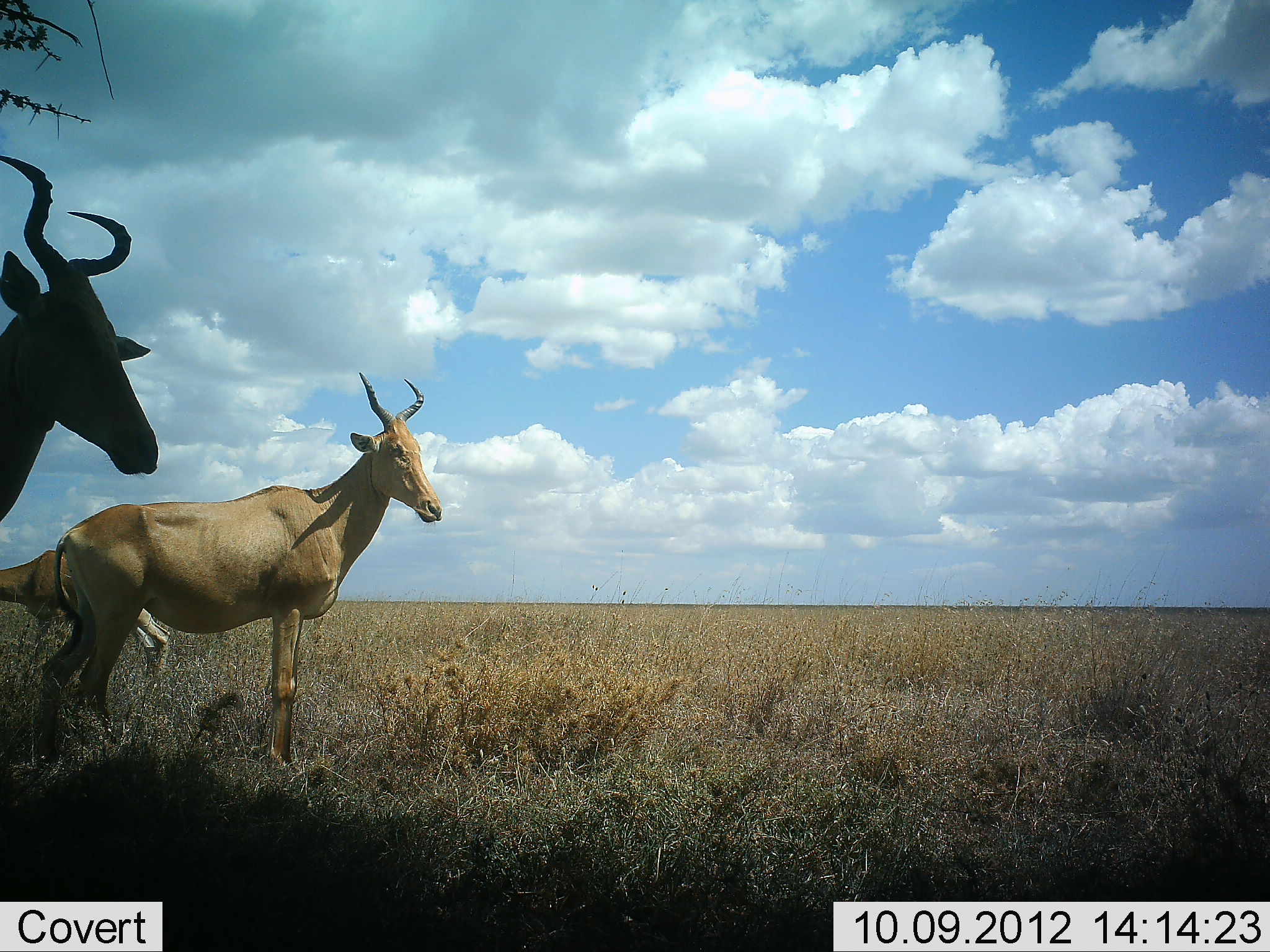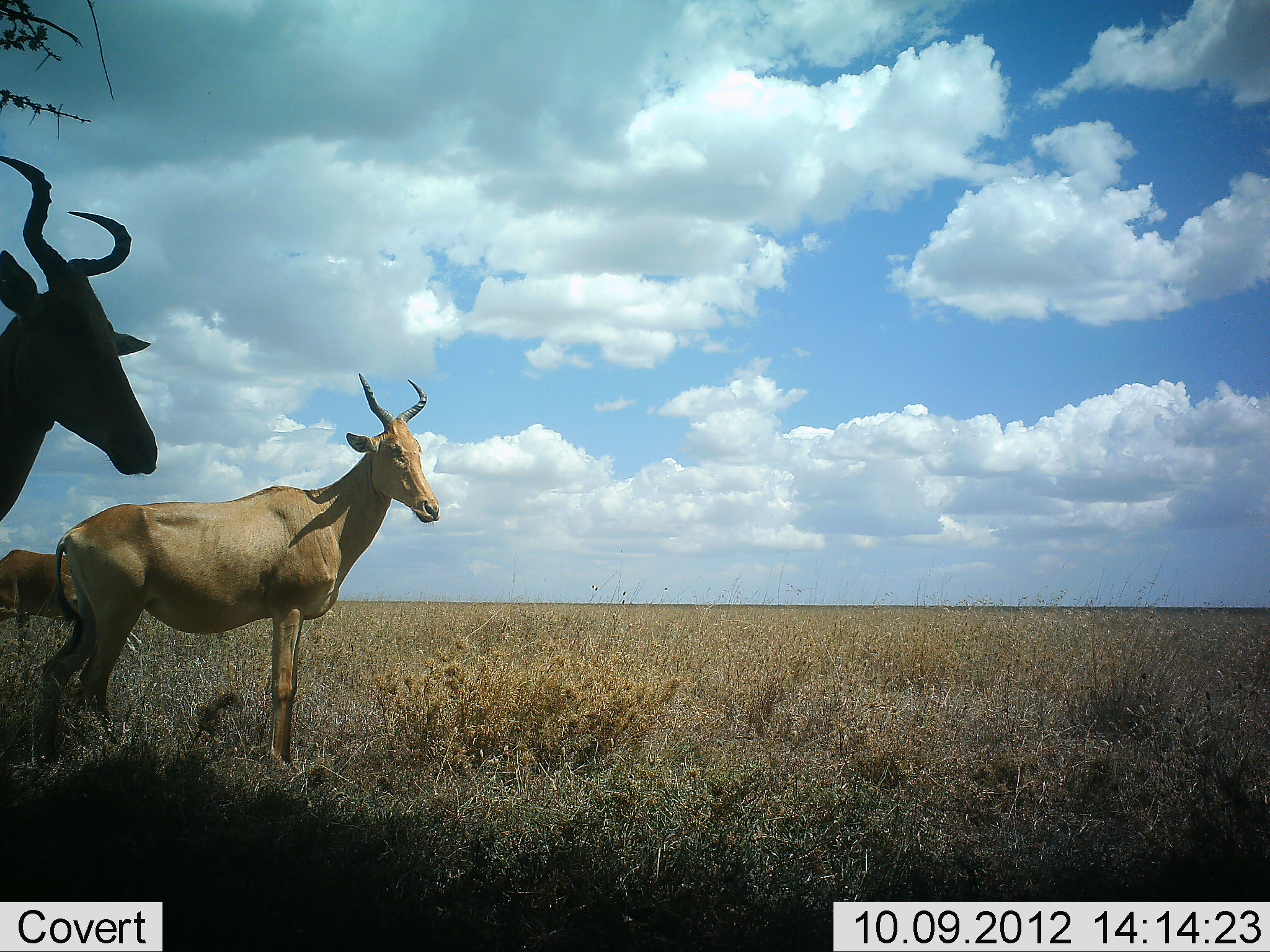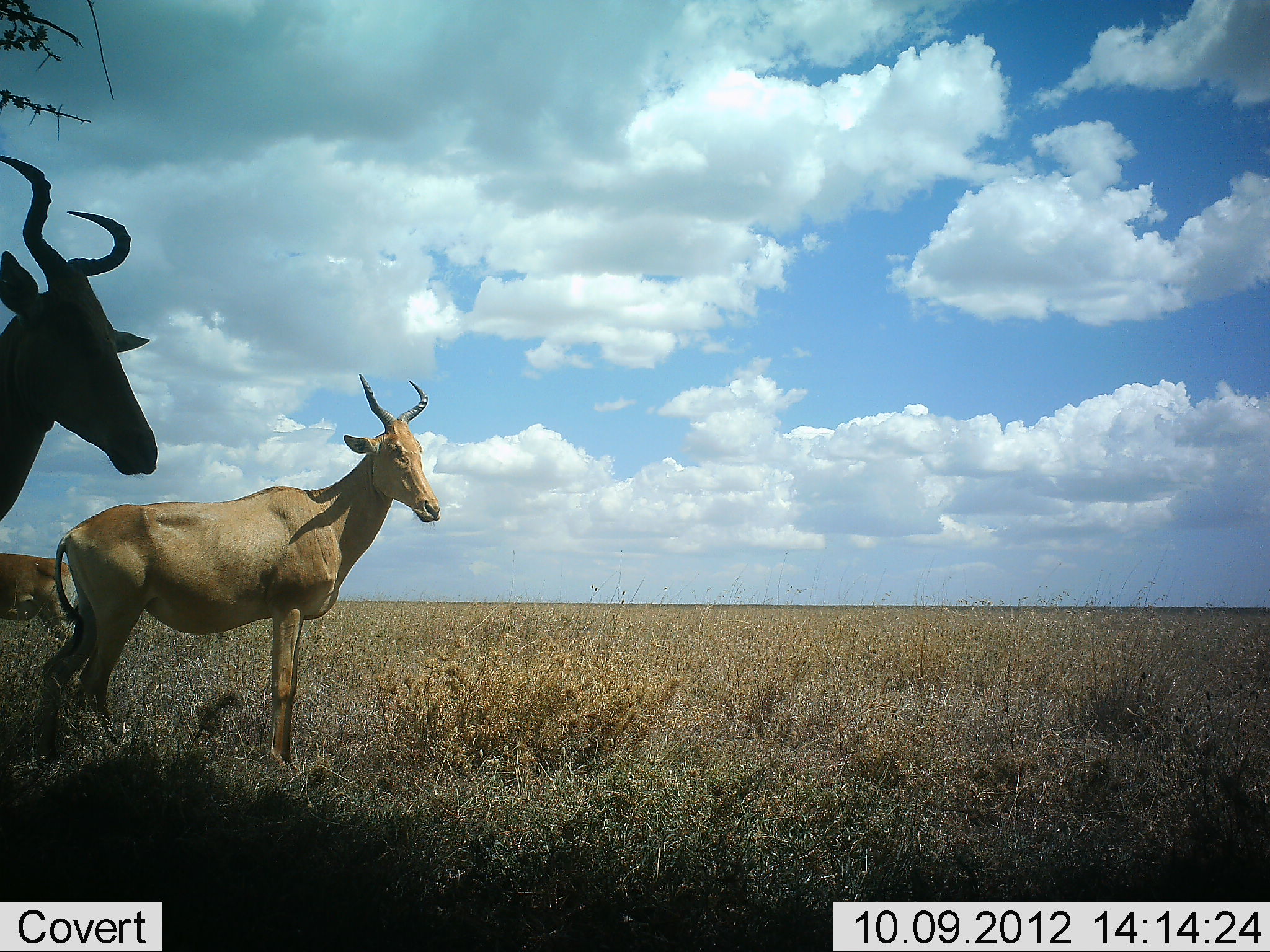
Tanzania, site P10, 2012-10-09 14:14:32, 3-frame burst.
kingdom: Animalia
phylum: Chordata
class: Mammalia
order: Artiodactyla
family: Bovidae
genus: Alcelaphus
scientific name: Alcelaphus buselaphus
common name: hartebeest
Hartebeest (Alcelaphus buselaphus), count 3. Behavior (volunteer vote fractions): standing 100%, resting 0%, moving 40%, interacting 0%. Young present (vote fraction): 0%. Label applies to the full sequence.